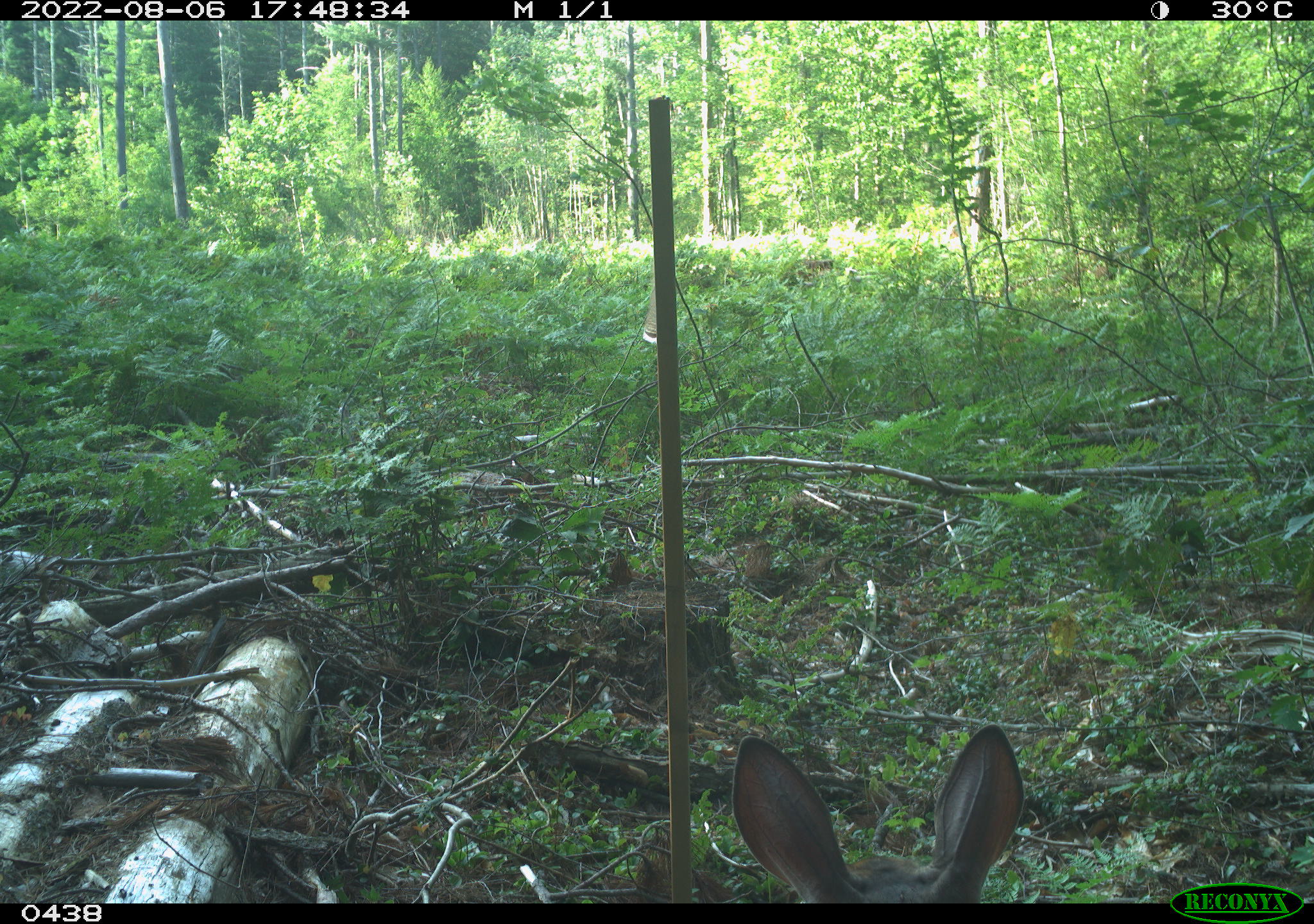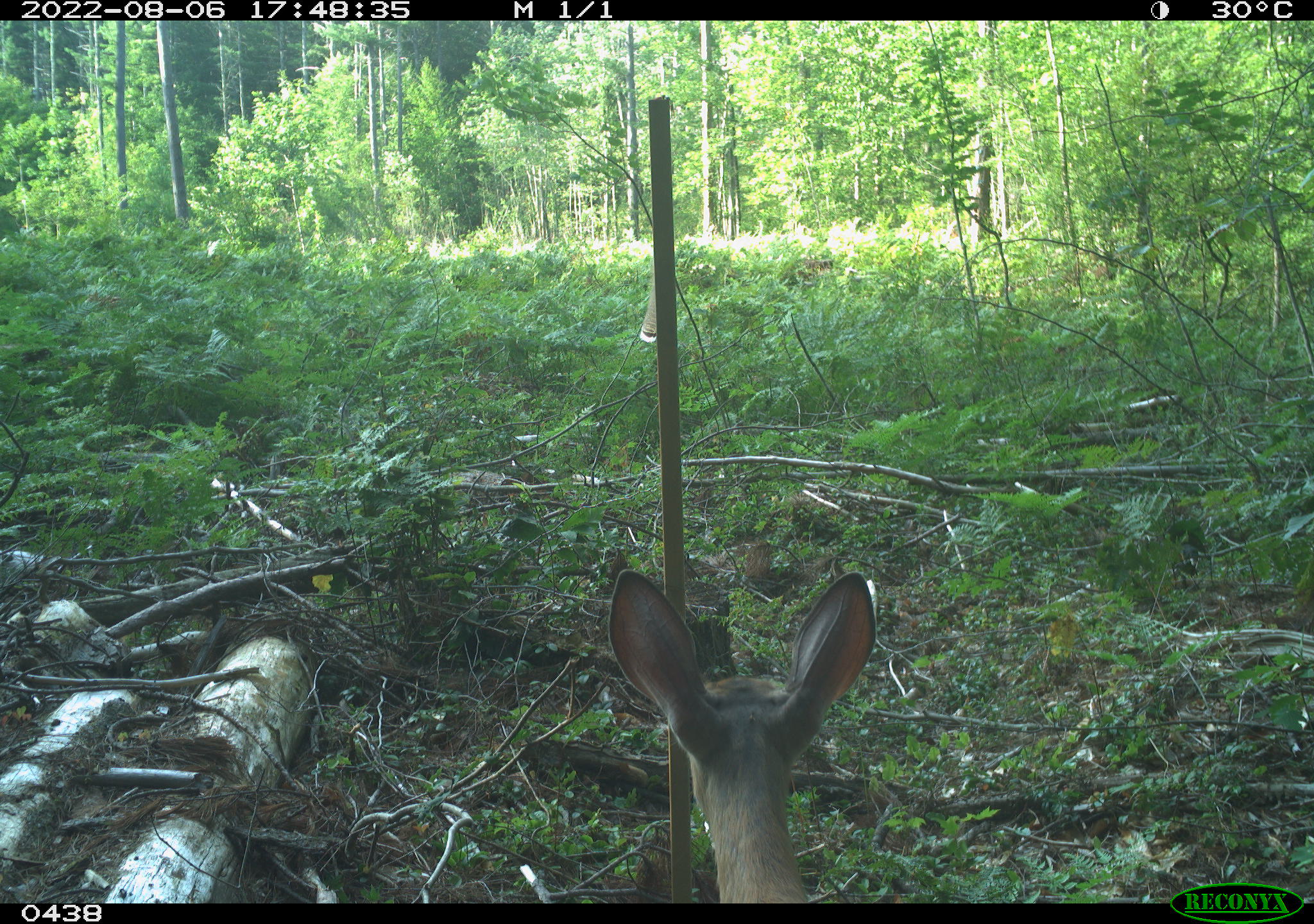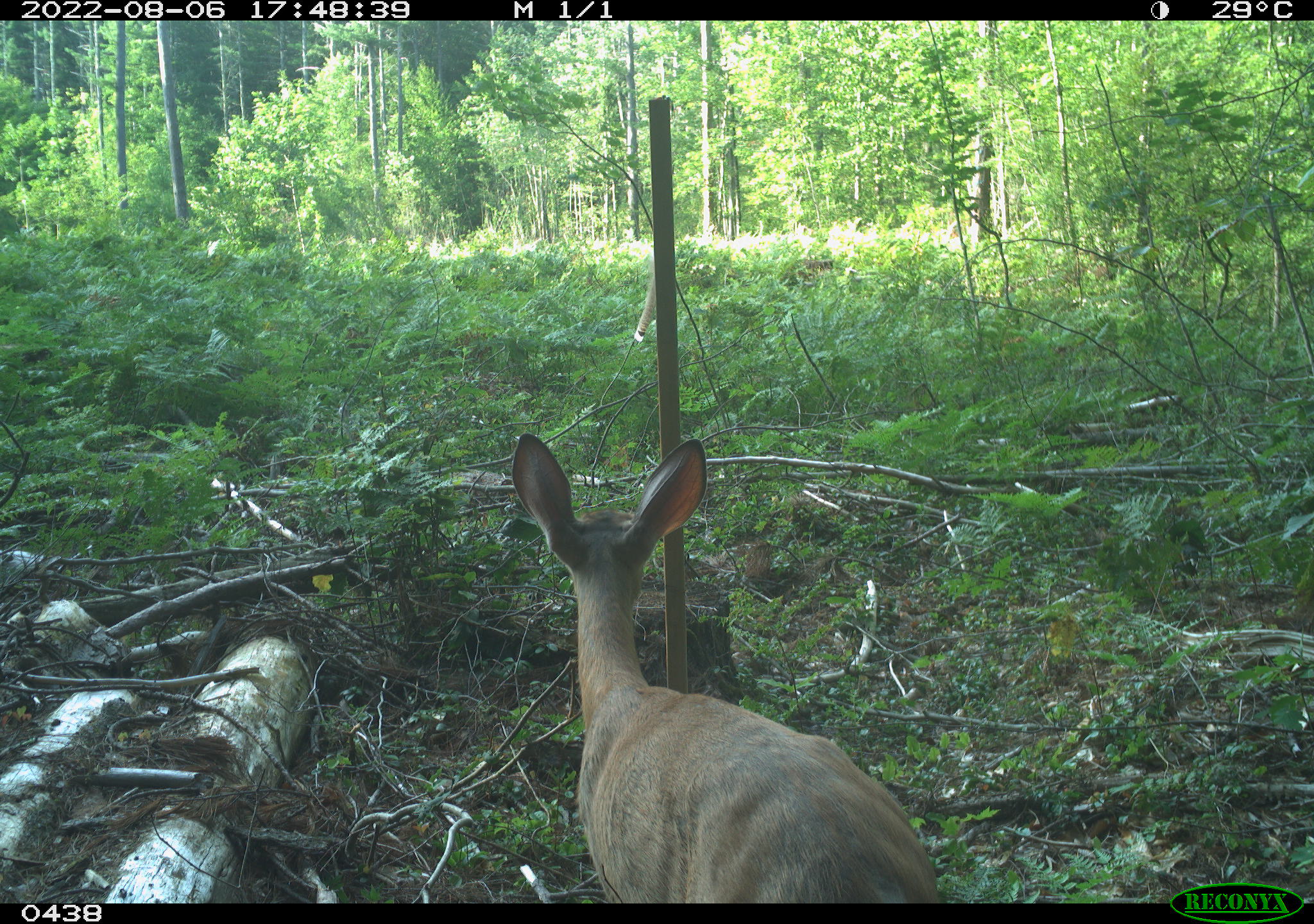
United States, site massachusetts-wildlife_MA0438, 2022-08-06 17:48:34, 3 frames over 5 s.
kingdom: Animalia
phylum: Chordata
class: Mammalia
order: Artiodactyla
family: Cervidae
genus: Odocoileus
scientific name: Odocoileus virginianus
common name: white-tailed deer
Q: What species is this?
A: White-tailed deer (Odocoileus virginianus).